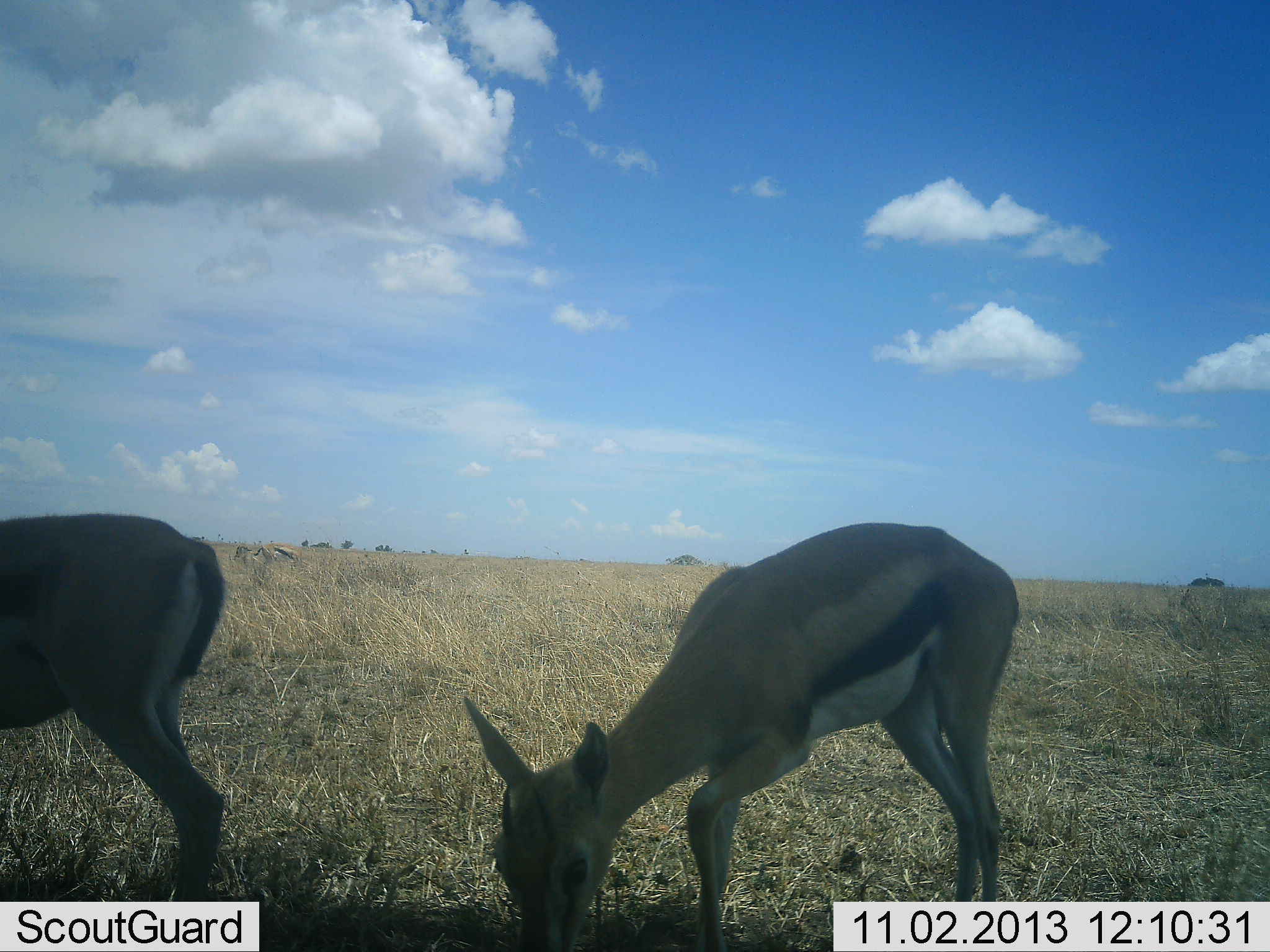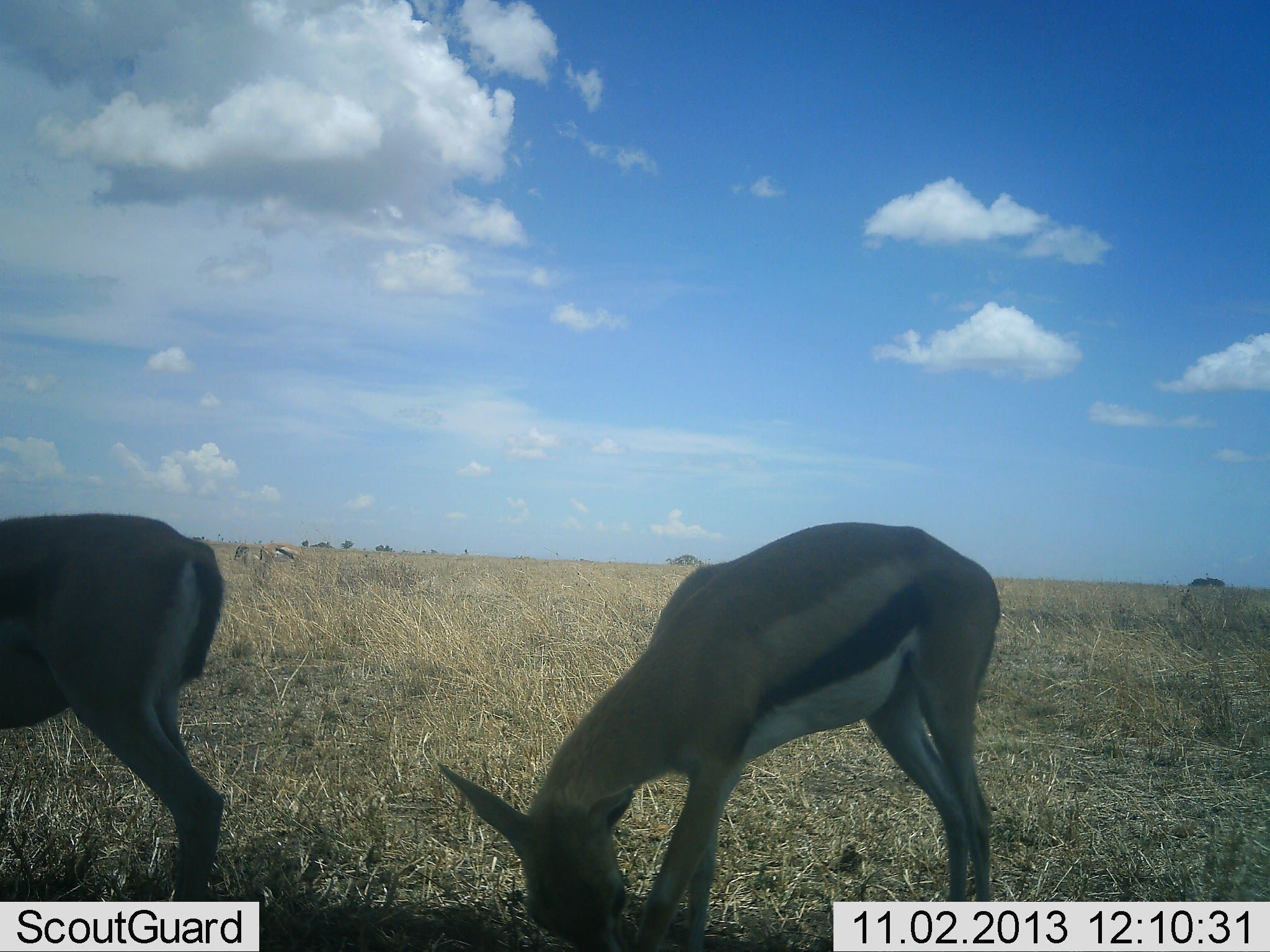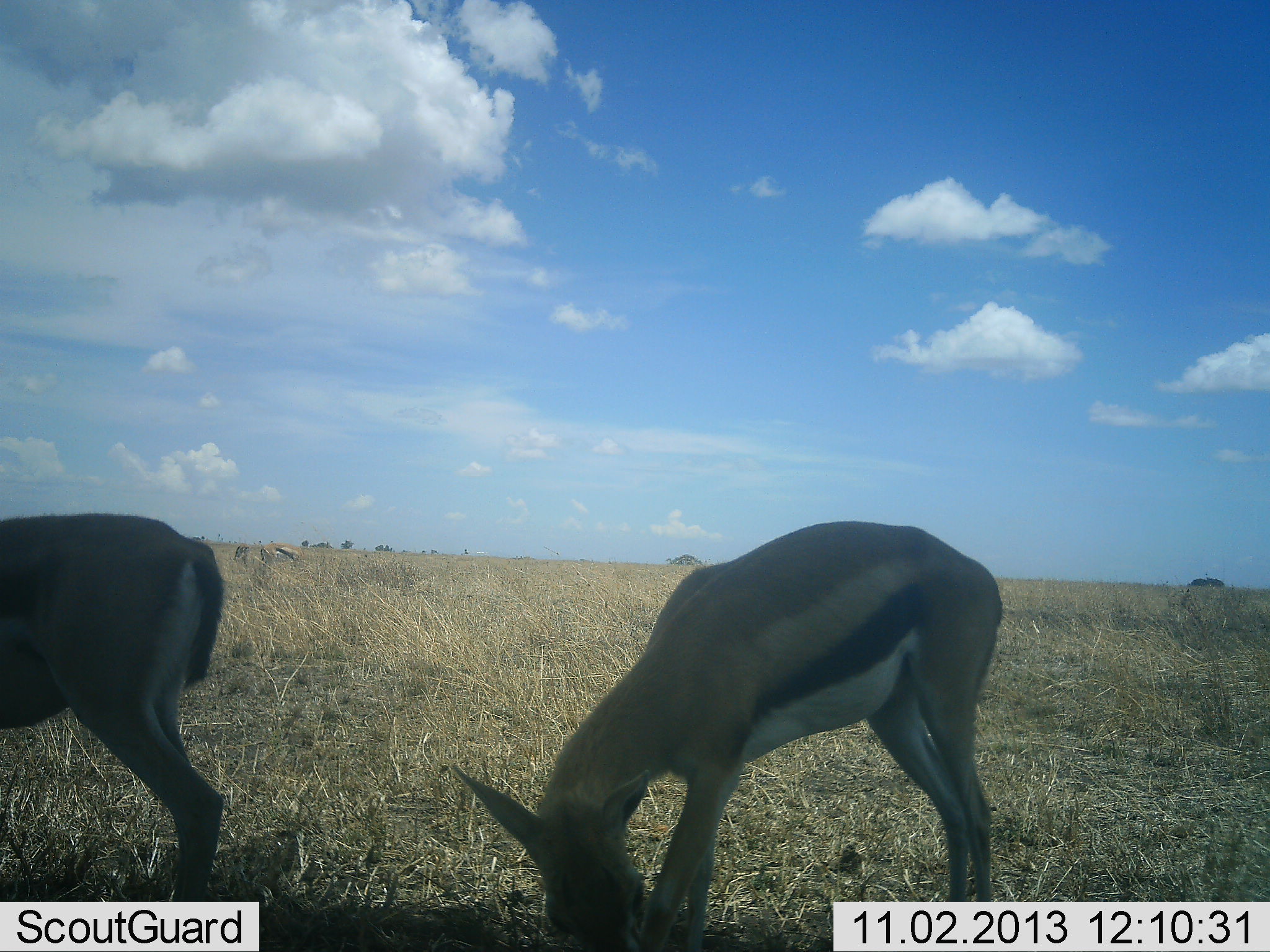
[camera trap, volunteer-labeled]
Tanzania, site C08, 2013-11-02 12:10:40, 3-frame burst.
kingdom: Animalia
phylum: Chordata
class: Mammalia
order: Artiodactyla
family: Bovidae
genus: Eudorcas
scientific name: Eudorcas thomsonii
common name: thomson's gazelle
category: gazellethomsons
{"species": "gazellethomsons (thomson's gazelle) (Eudorcas thomsonii)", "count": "2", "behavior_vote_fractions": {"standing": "18%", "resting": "0%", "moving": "0%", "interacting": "0%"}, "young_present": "0%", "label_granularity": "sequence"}